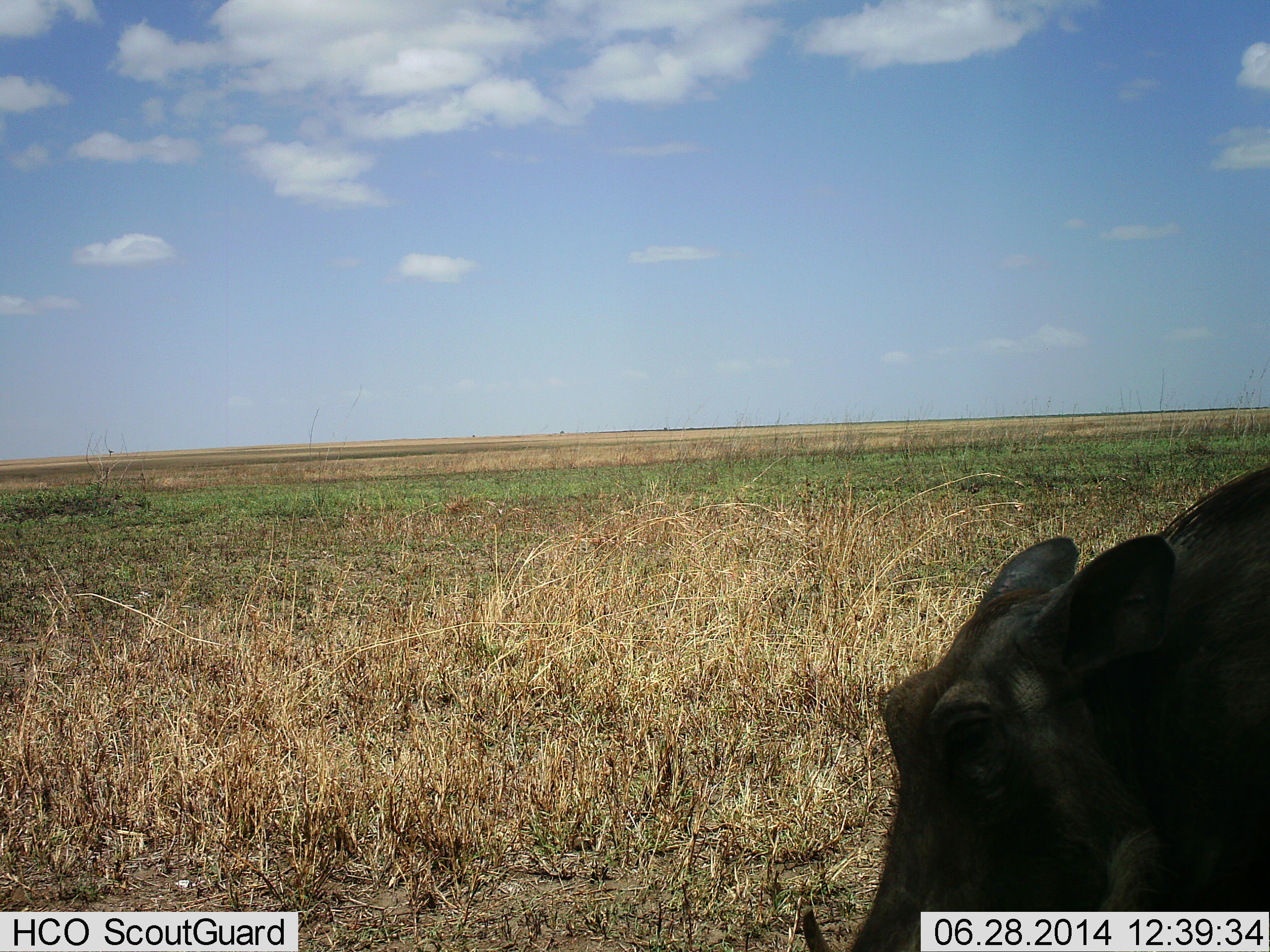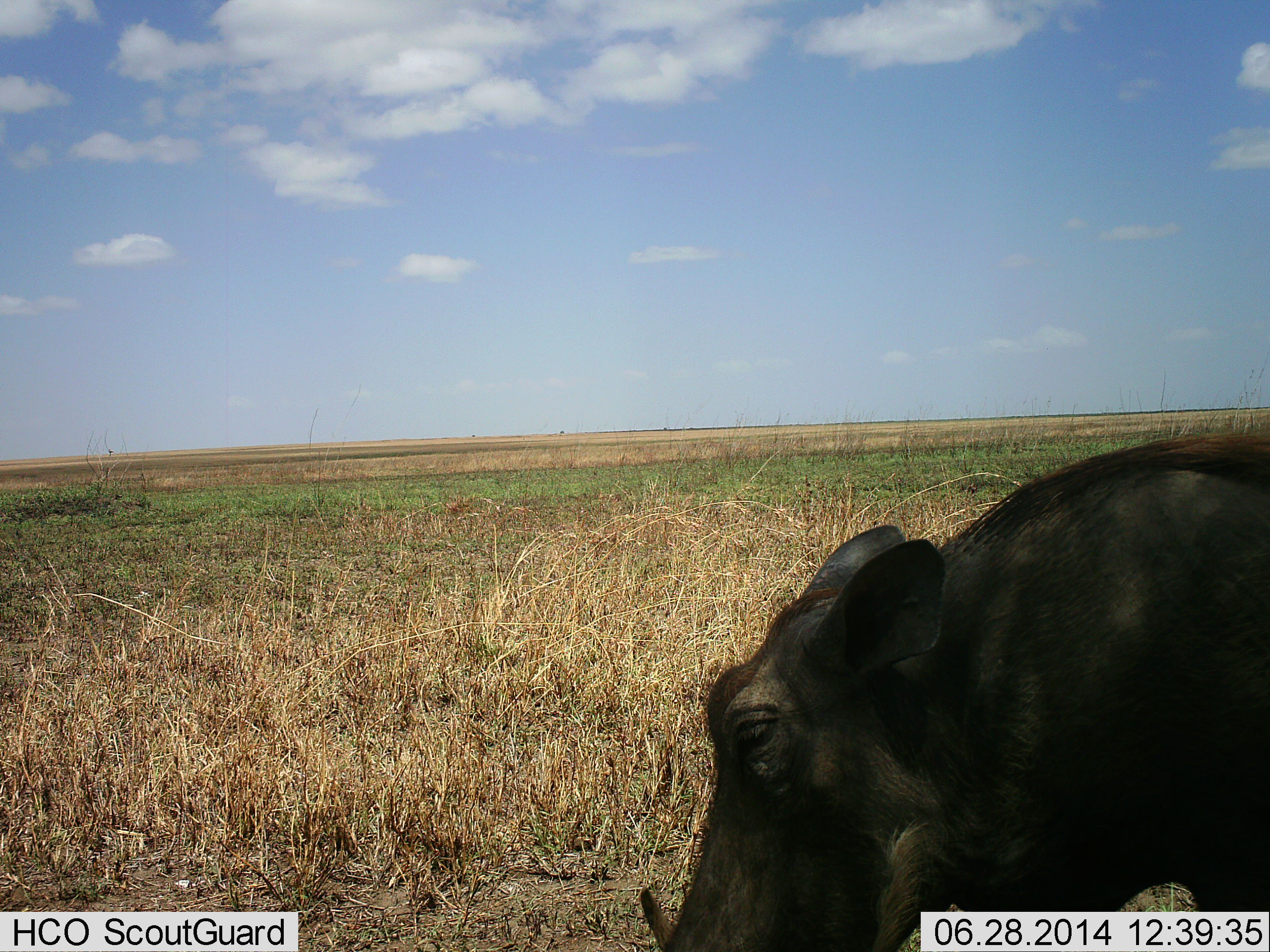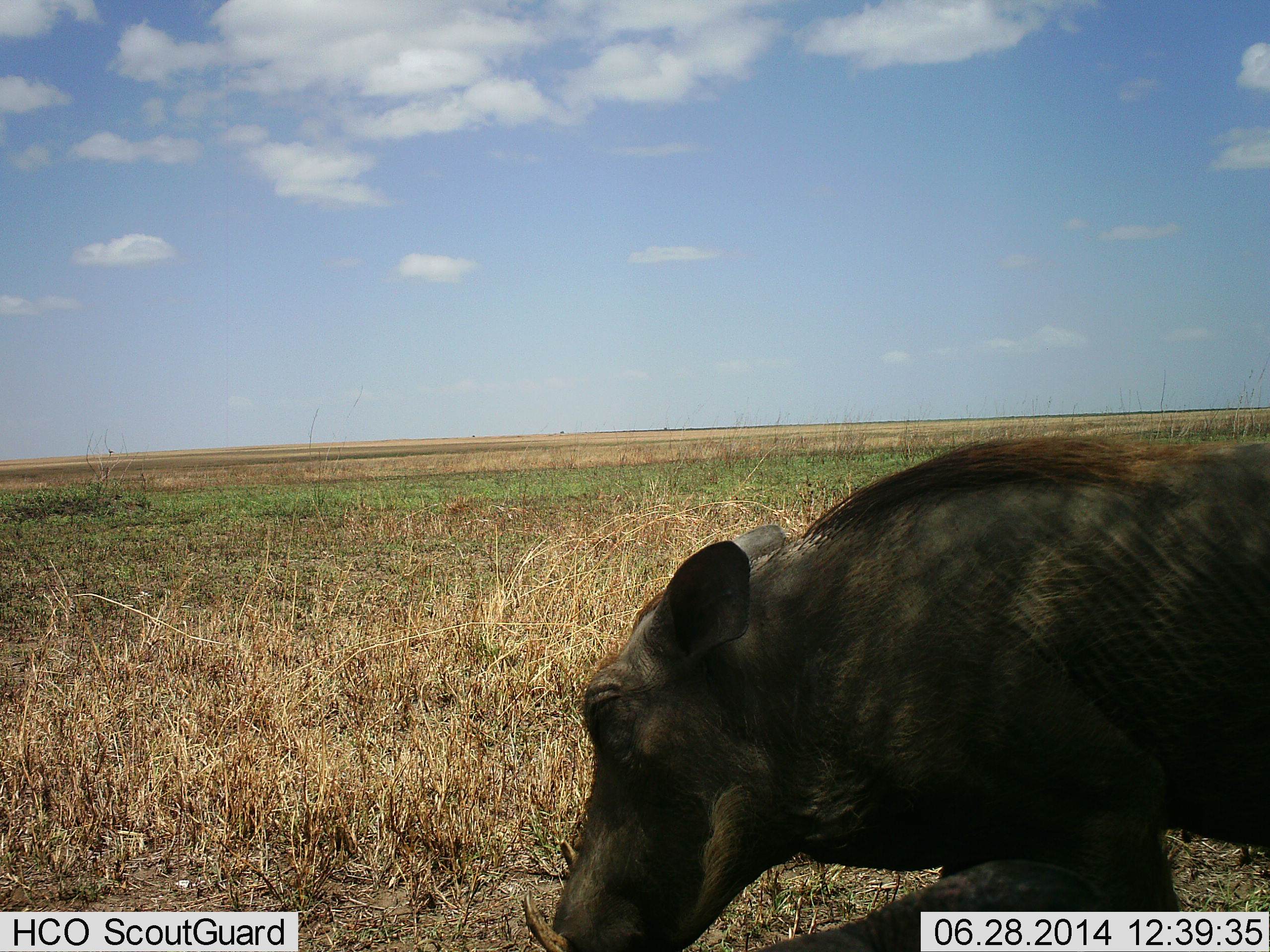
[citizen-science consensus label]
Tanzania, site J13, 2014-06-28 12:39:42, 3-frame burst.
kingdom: Animalia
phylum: Chordata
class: Mammalia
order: Artiodactyla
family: Suidae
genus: Phacochoerus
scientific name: Phacochoerus africanus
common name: warthog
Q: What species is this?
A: Warthog (Phacochoerus africanus).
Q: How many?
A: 1.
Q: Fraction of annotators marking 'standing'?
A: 10%.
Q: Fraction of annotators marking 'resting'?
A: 10%.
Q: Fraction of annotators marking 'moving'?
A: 70%.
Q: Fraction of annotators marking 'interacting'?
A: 0%.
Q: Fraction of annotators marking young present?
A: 20%.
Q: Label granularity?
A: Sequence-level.